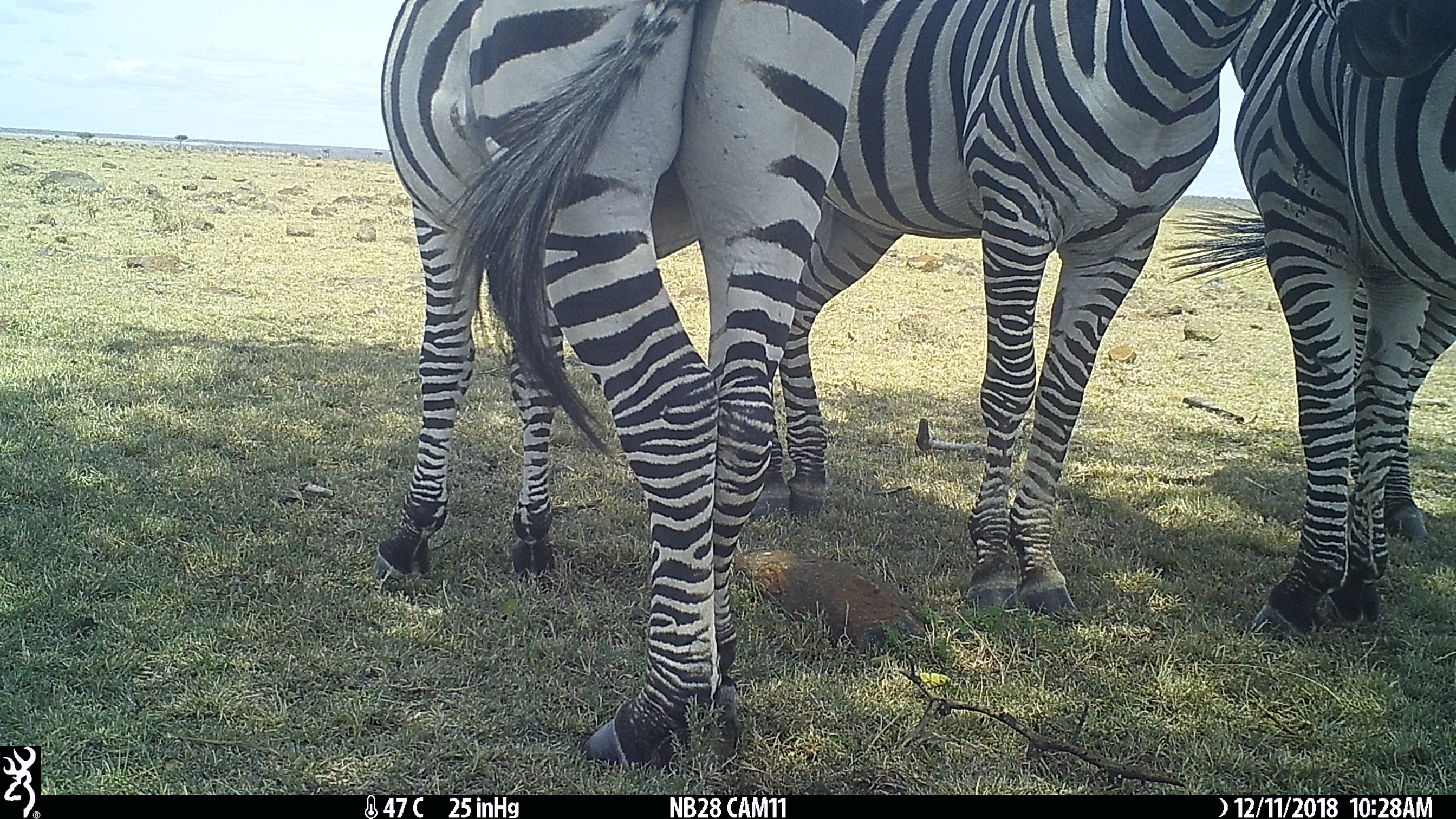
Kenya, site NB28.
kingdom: Animalia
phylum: Chordata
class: Mammalia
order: Perissodactyla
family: Equidae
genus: Equus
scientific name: Equus quagga burchellii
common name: burchell's zebra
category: zebra